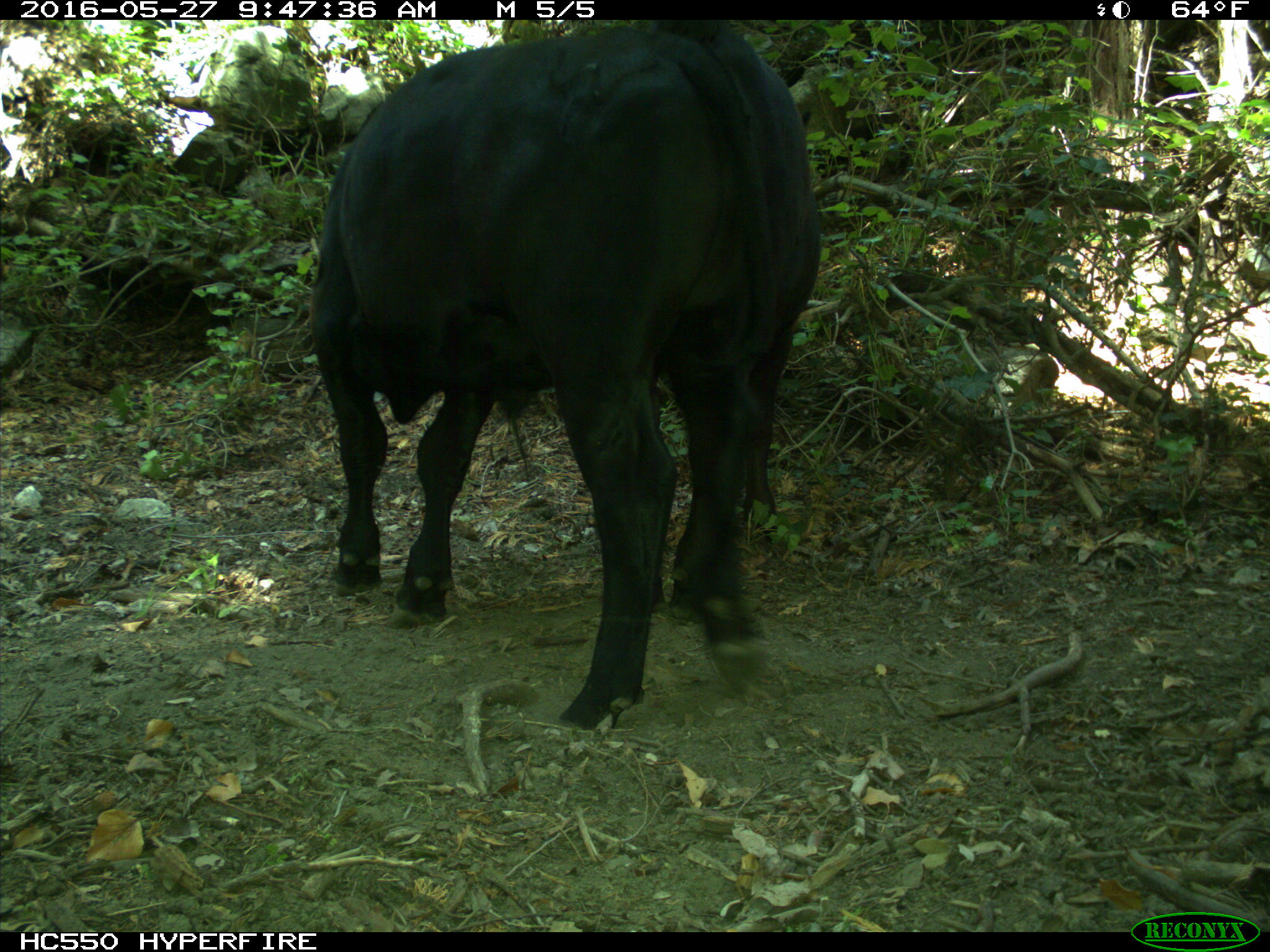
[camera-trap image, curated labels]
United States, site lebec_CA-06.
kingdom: Animalia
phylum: Chordata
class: Mammalia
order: Artiodactyla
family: Bovidae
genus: Bos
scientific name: Bos taurus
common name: domestic cow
Bos taurus (domestic cow).